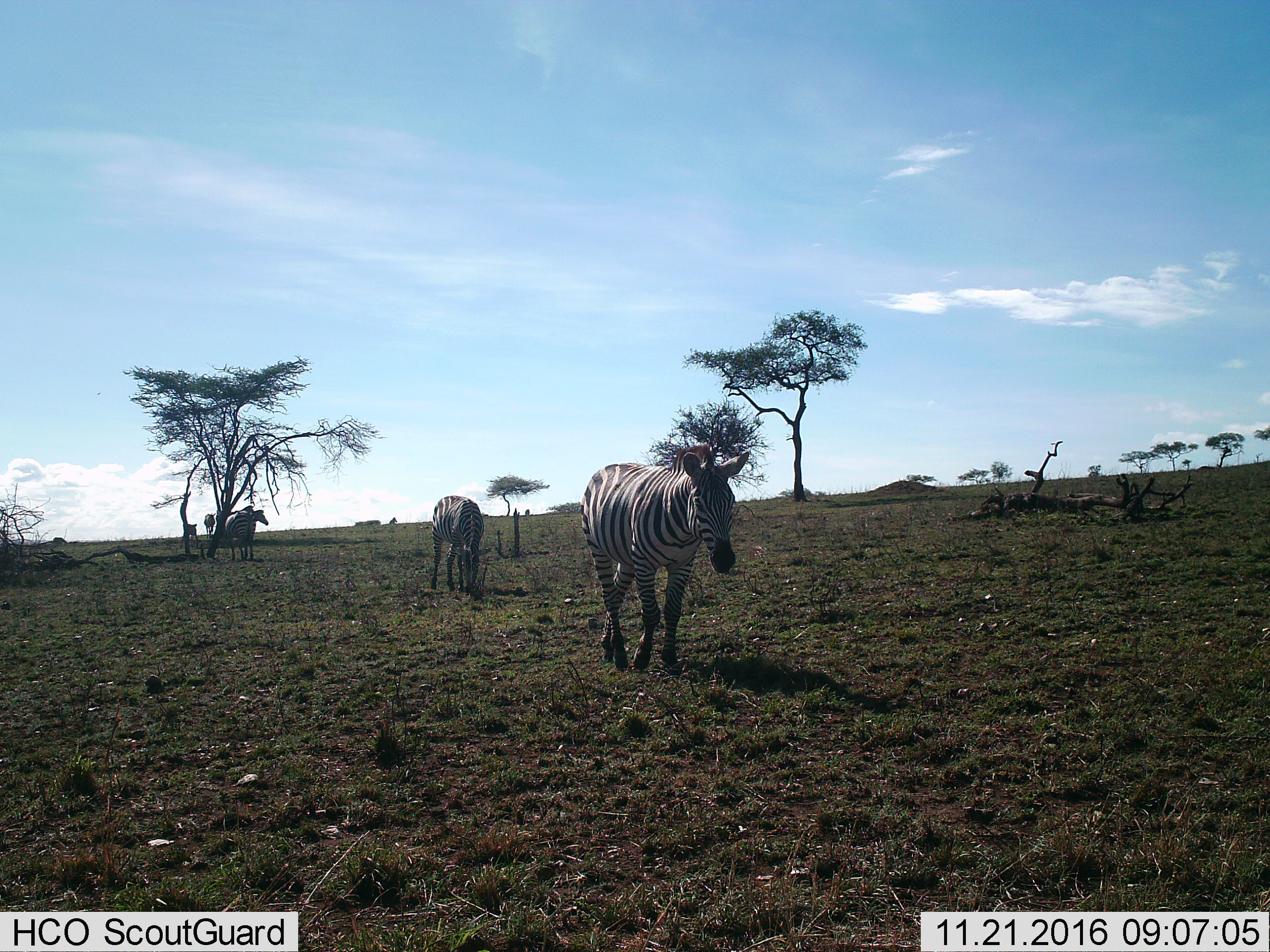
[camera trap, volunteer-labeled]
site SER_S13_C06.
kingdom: Animalia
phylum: Chordata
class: Mammalia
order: Perissodactyla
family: Equidae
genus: Equus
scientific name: Equus quagga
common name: plains zebra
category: zebraplains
Zebraplains (plains zebra) (Equus quagga), count 5. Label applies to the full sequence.